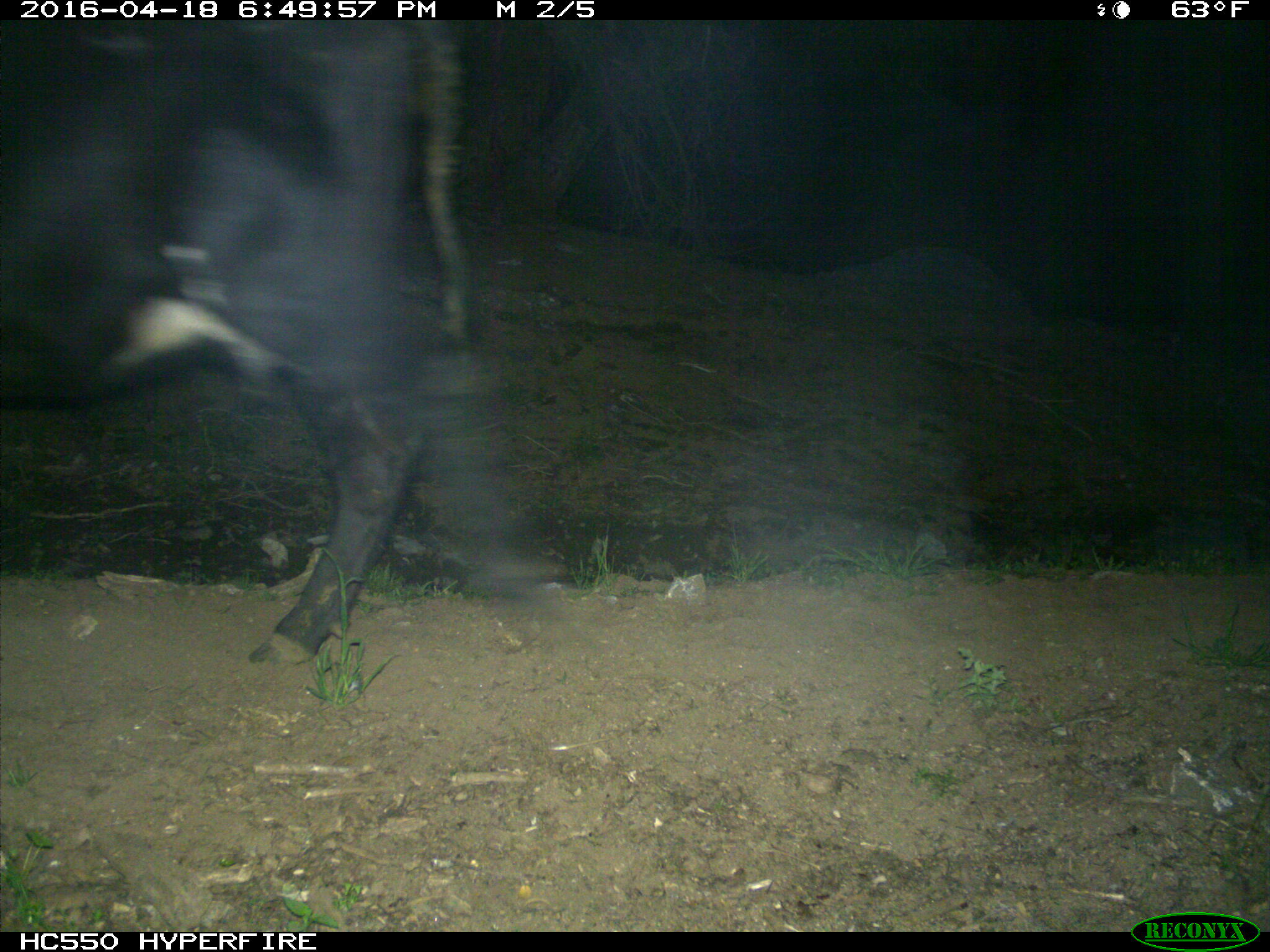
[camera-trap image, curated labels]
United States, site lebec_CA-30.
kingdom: Animalia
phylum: Chordata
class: Mammalia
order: Artiodactyla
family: Bovidae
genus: Bos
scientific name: Bos taurus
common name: domestic cow